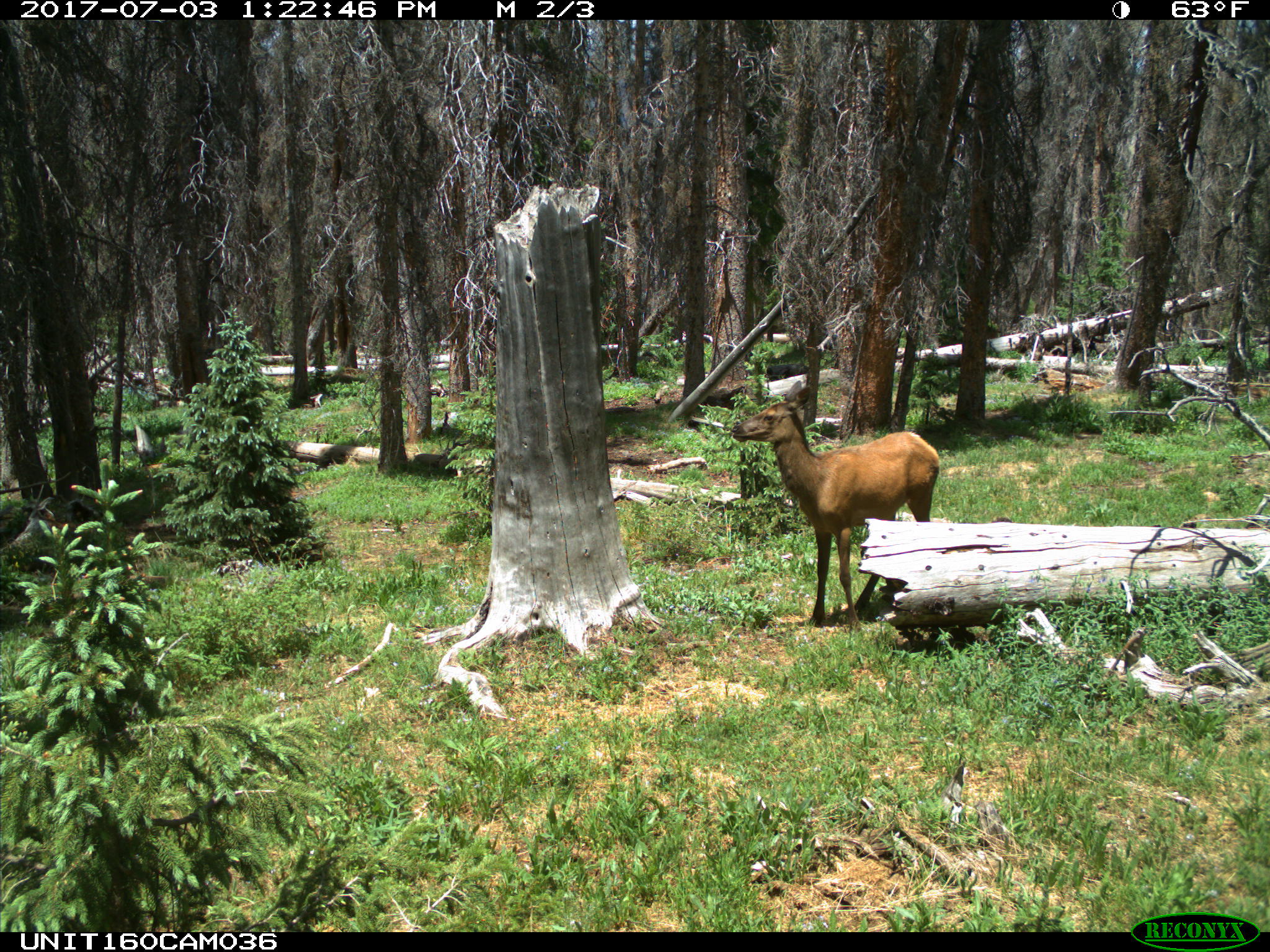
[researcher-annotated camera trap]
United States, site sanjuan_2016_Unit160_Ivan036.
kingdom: Animalia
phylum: Chordata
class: Mammalia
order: Artiodactyla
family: Cervidae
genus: Cervus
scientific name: Cervus elaphus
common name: red deer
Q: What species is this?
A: Cervus elaphus (red deer).